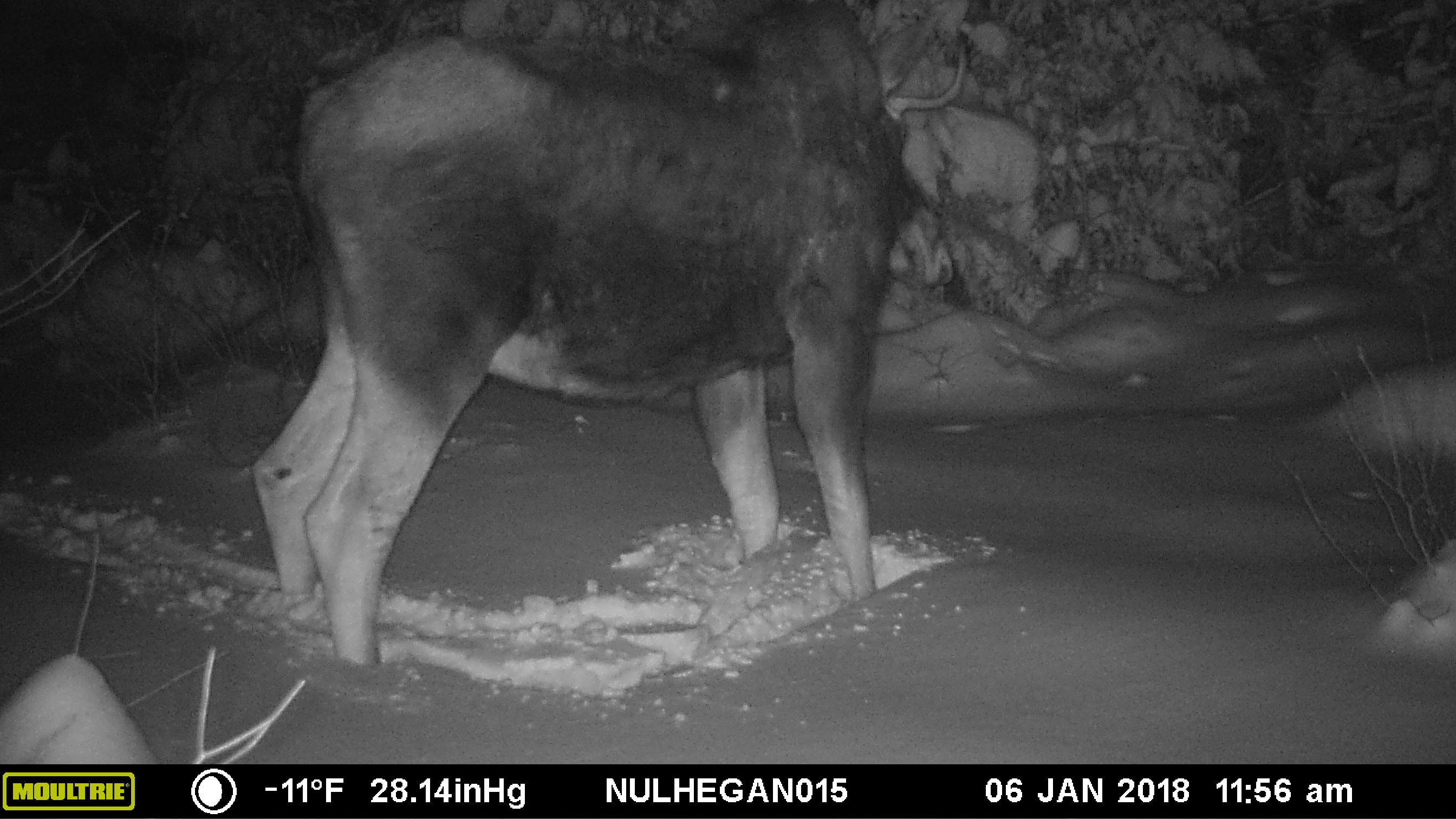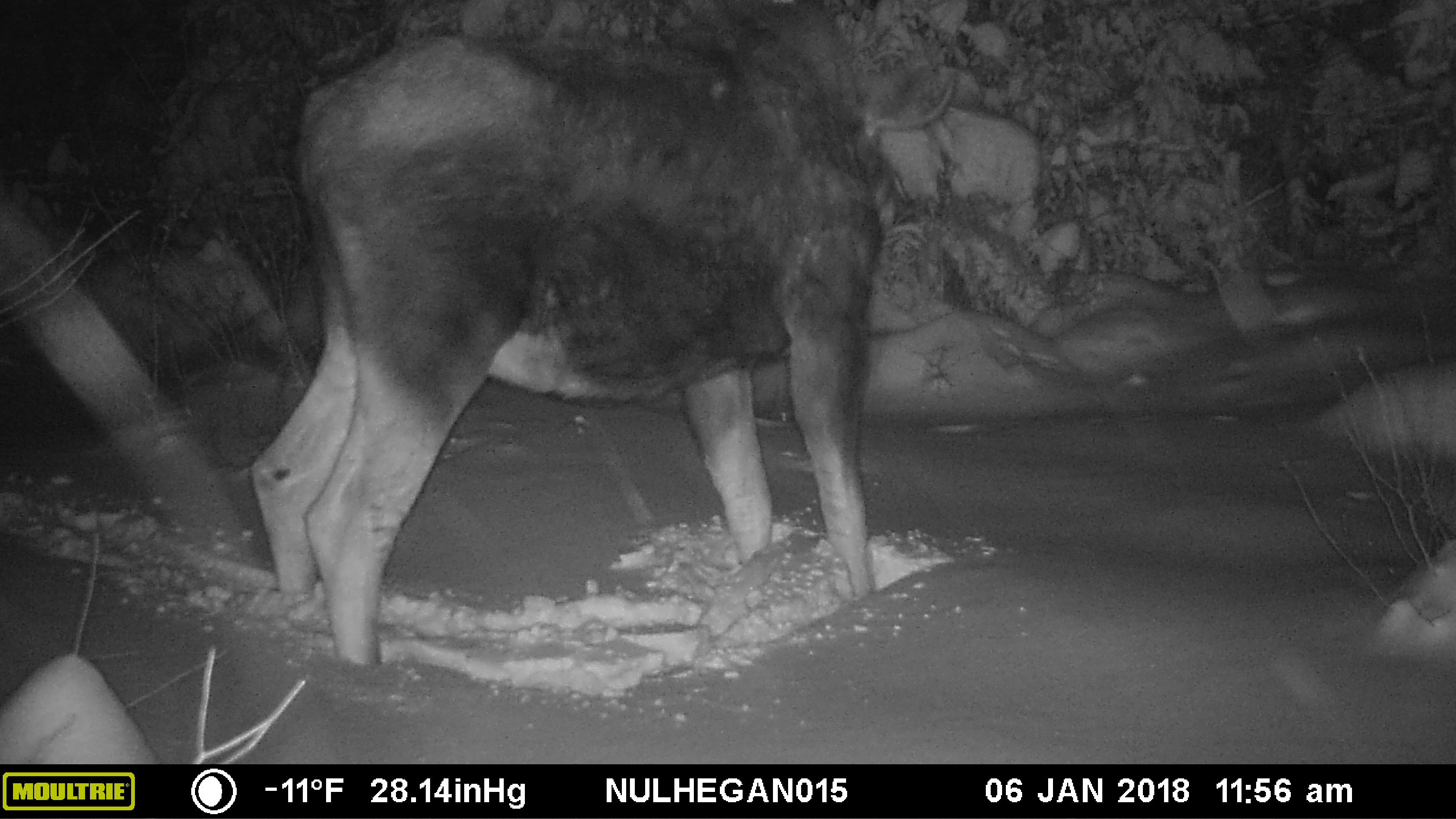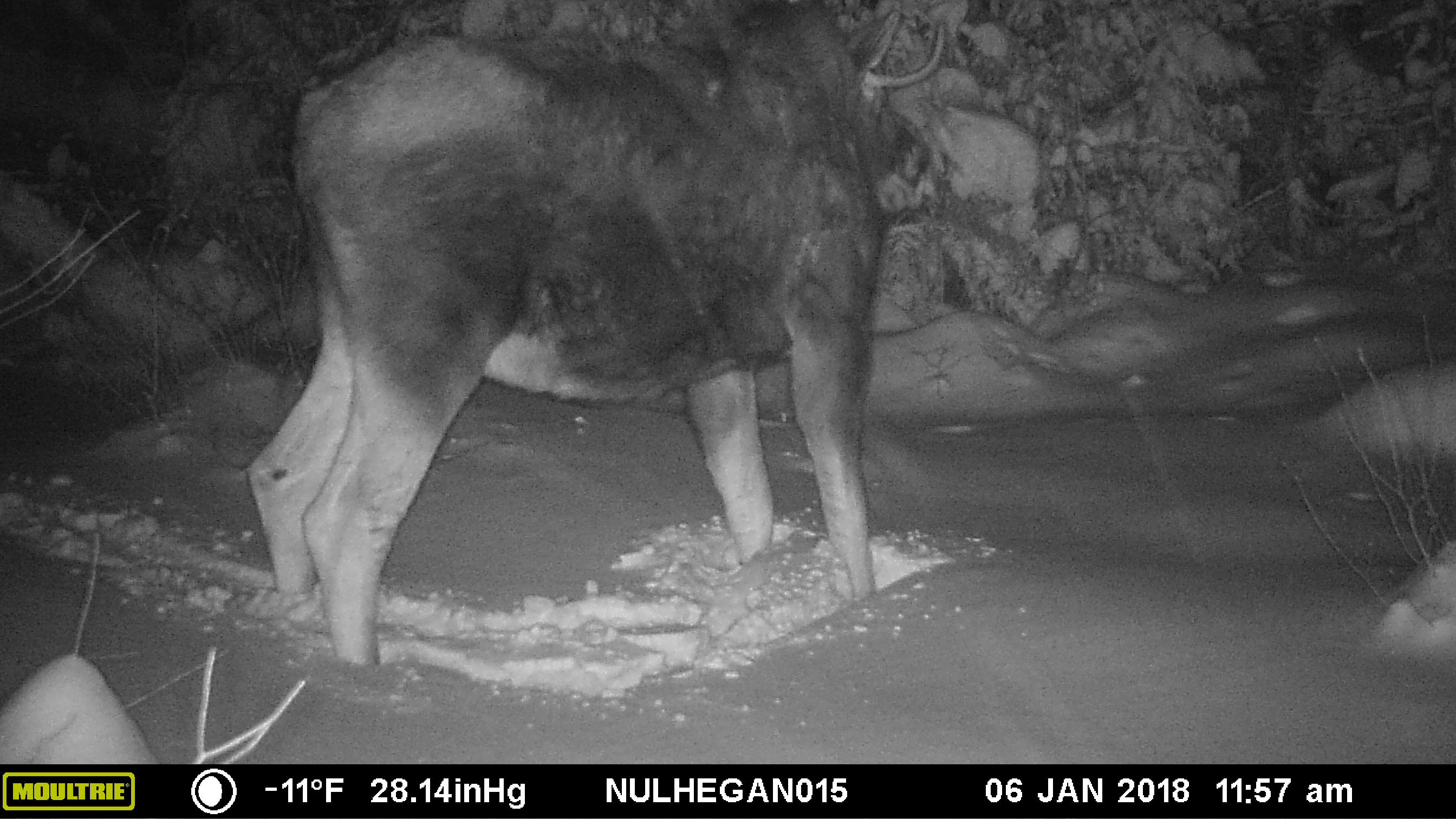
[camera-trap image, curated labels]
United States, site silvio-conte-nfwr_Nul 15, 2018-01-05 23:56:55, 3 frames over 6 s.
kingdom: Animalia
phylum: Chordata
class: Mammalia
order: Artiodactyla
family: Cervidae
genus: Alces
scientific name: Alces alces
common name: moose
Moose (Alces alces).